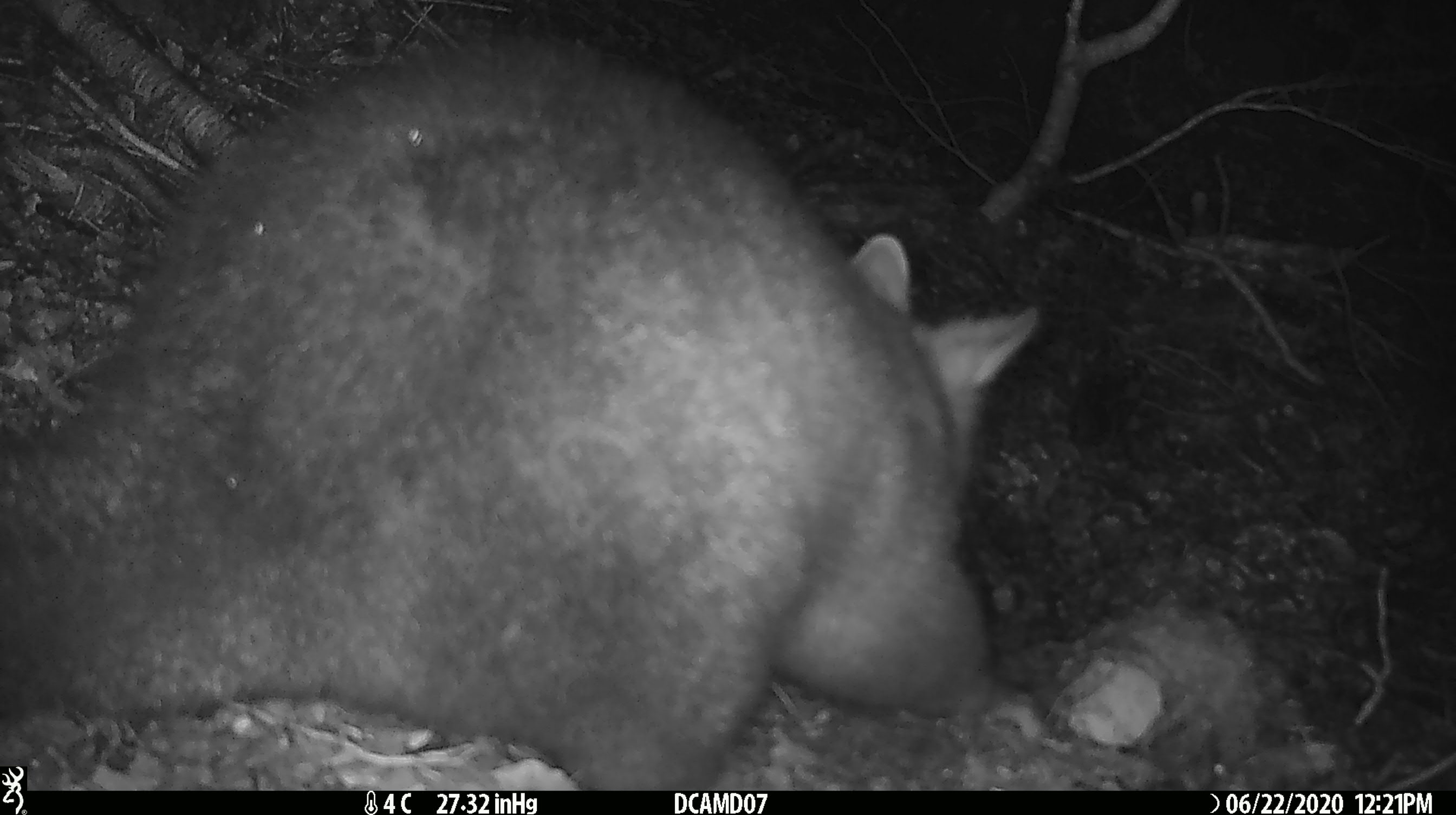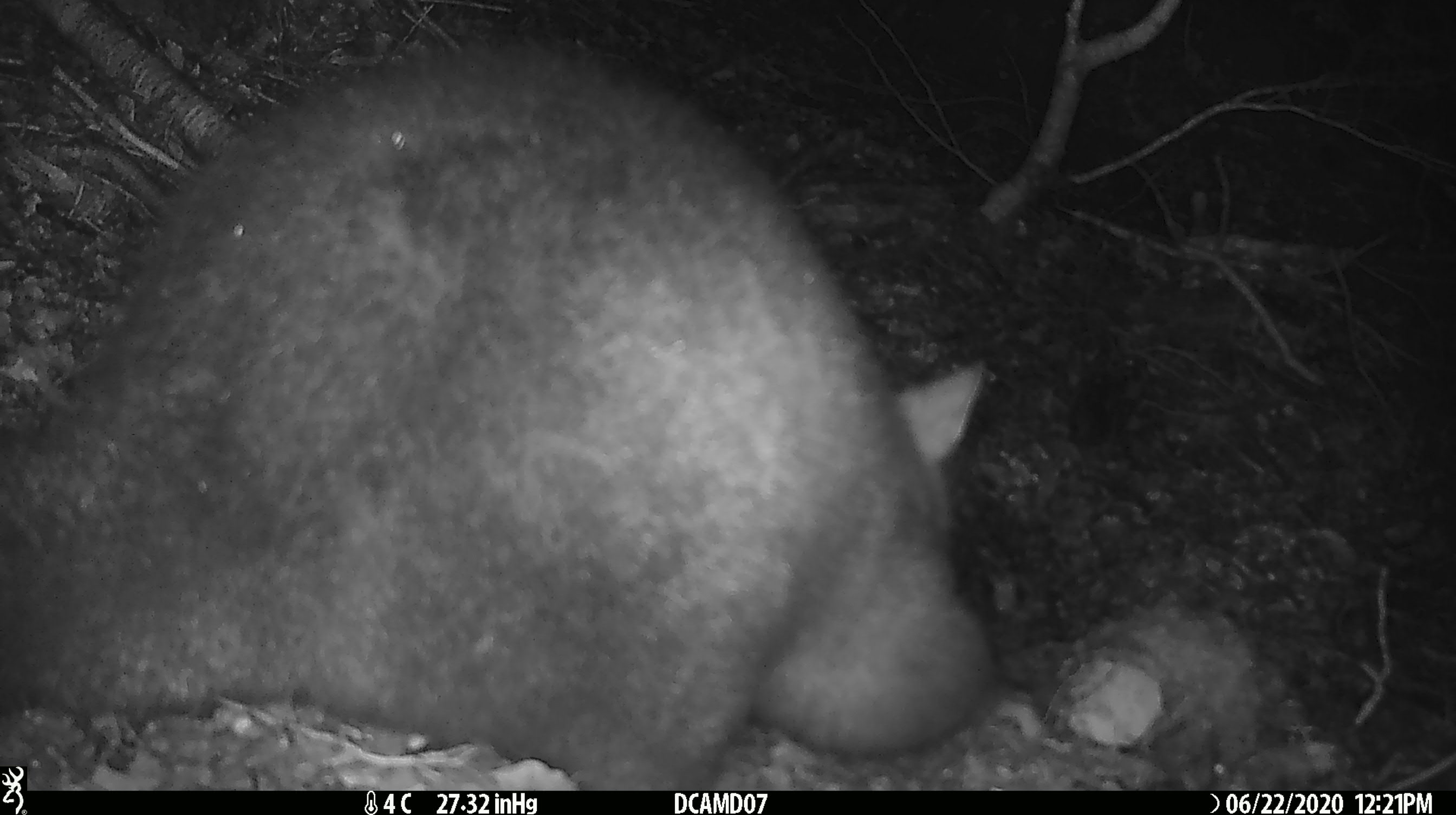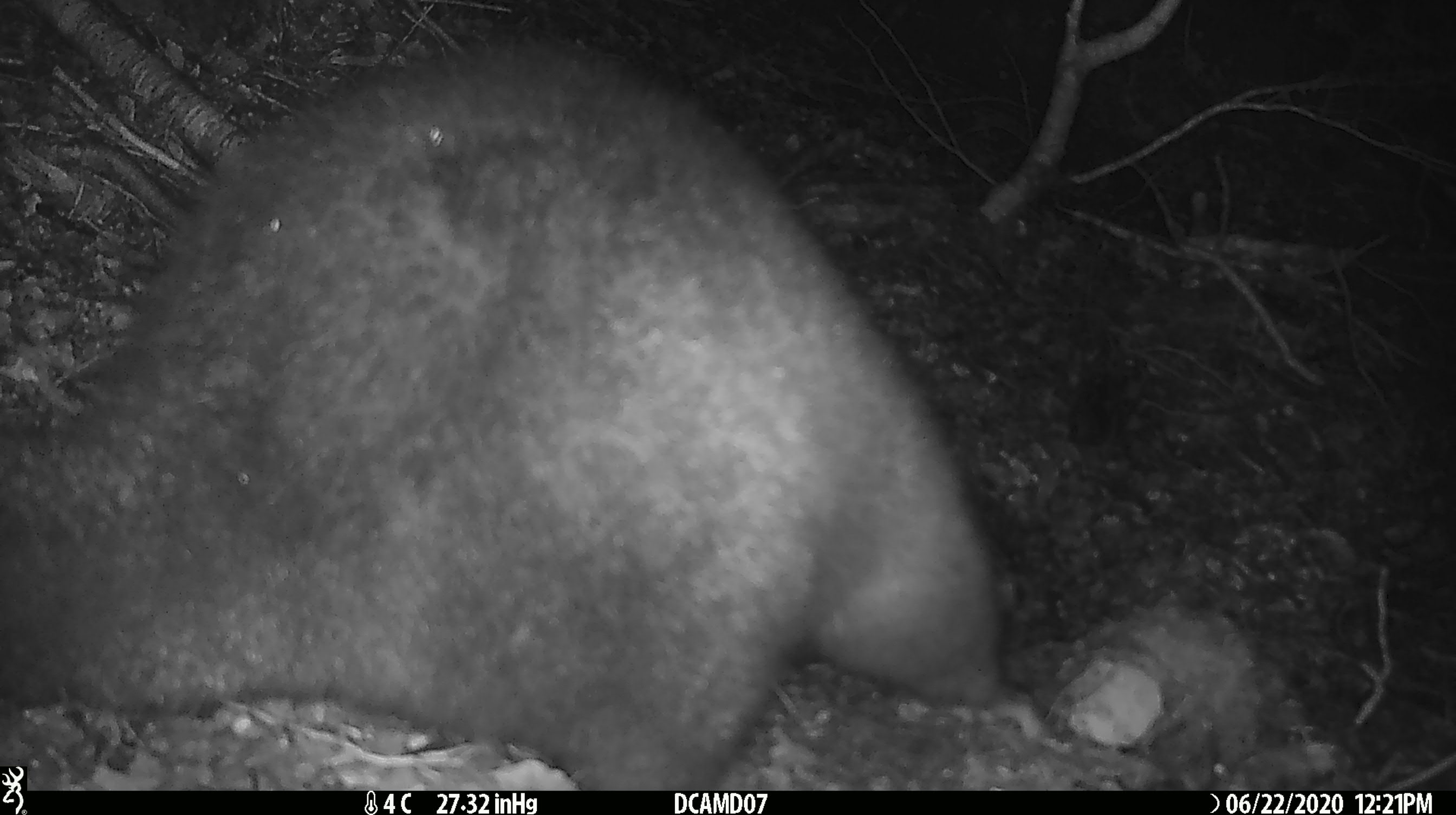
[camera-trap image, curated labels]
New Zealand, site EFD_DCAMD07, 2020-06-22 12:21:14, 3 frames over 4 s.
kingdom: Animalia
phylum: Chordata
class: Mammalia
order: Diprotodontia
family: Phalangeridae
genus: Trichosurus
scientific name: Trichosurus vulpecula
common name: common brushtail possum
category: possum